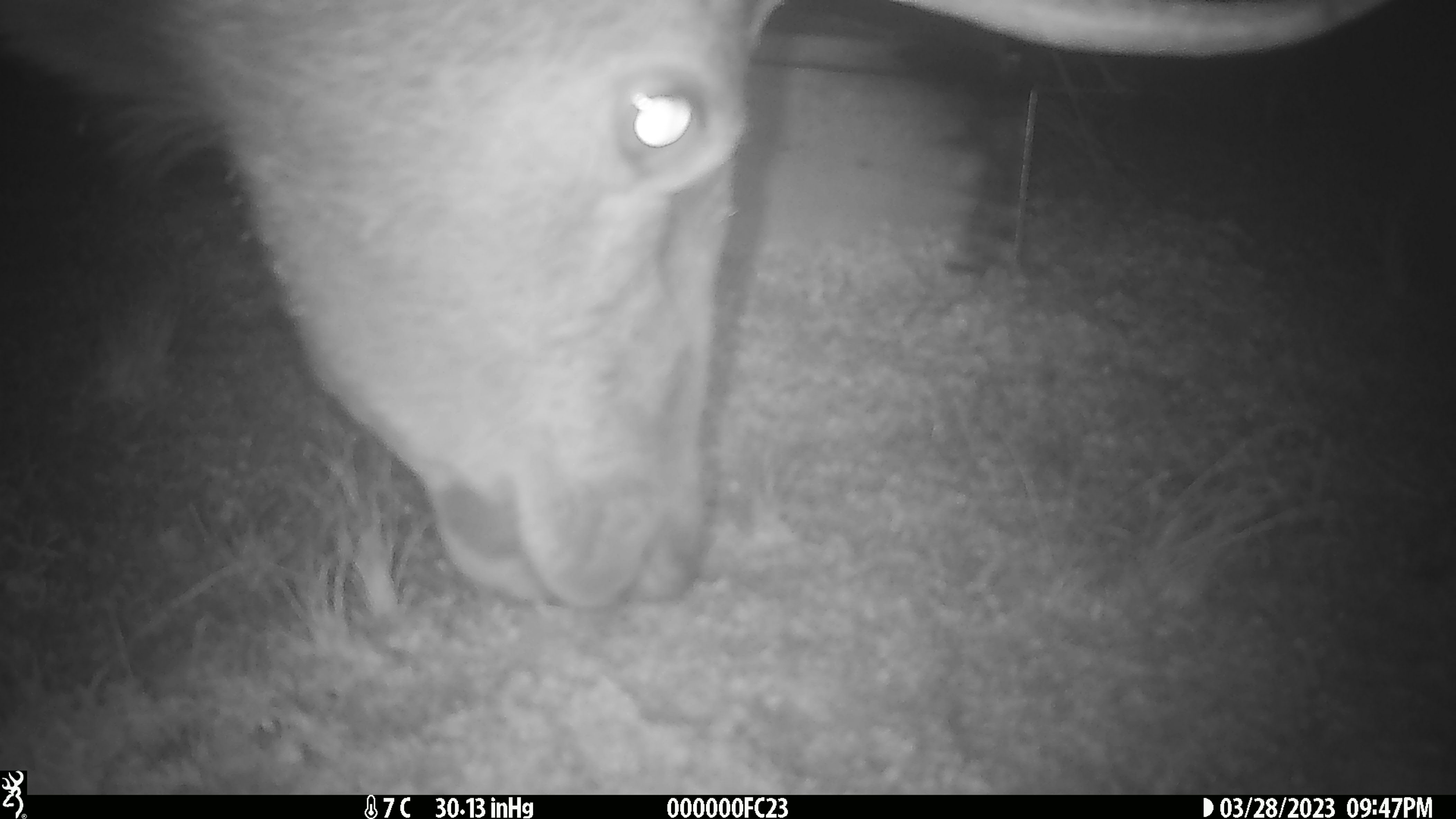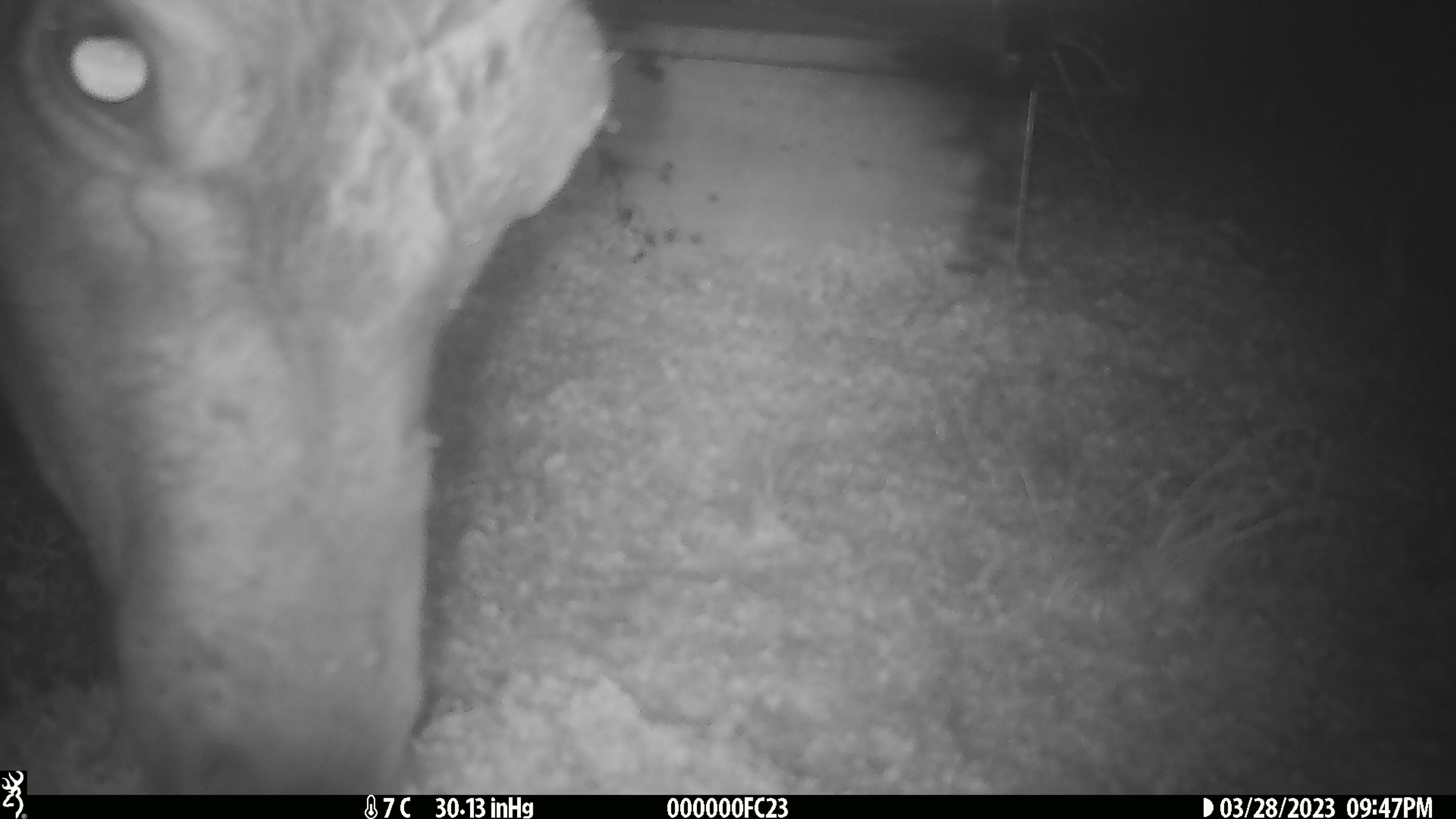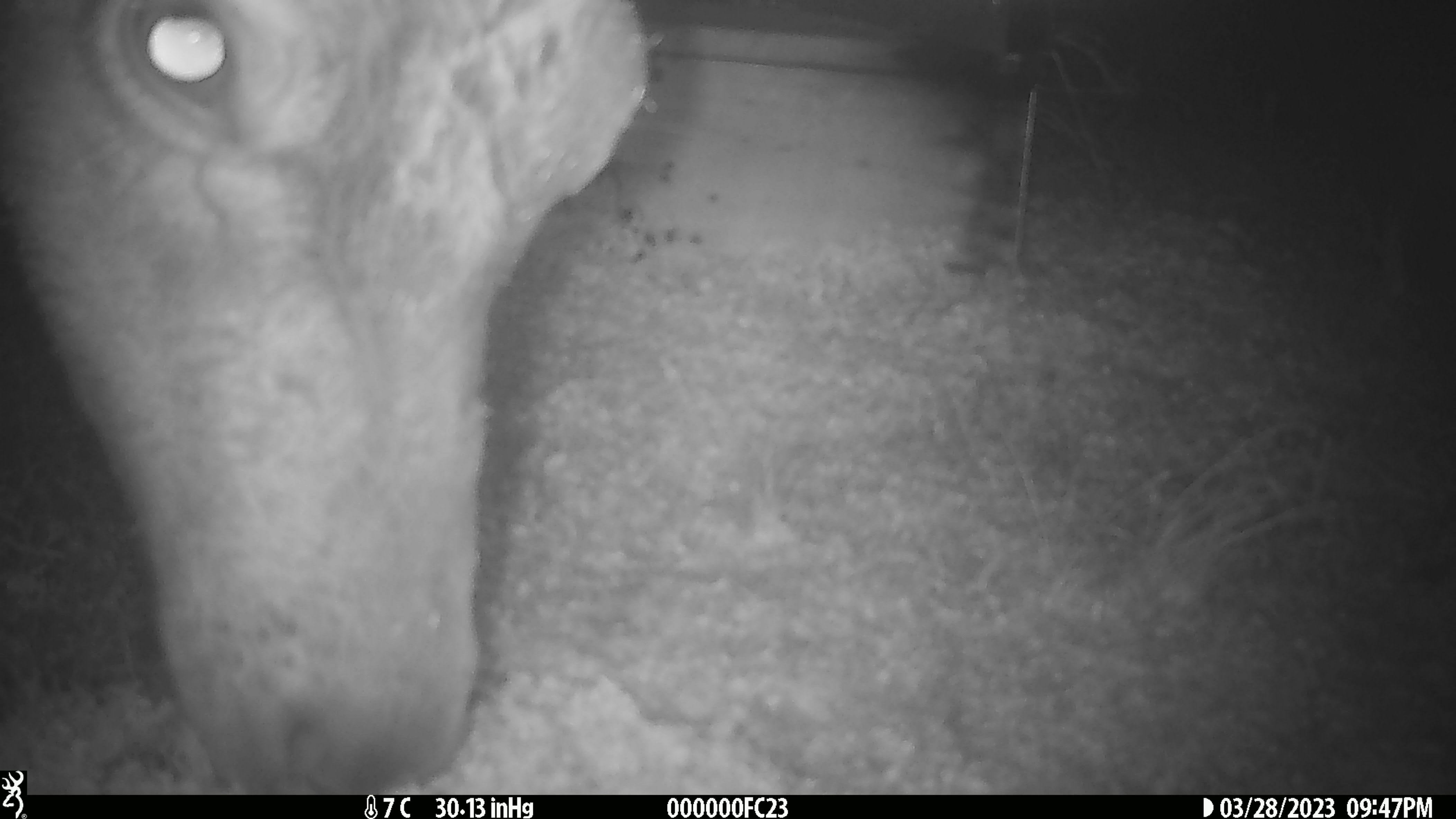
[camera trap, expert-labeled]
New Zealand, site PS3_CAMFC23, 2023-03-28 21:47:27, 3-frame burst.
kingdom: Animalia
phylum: Chordata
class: Mammalia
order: Artiodactyla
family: Cervidae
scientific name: Cervidae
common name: deer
Deer (Cervidae).